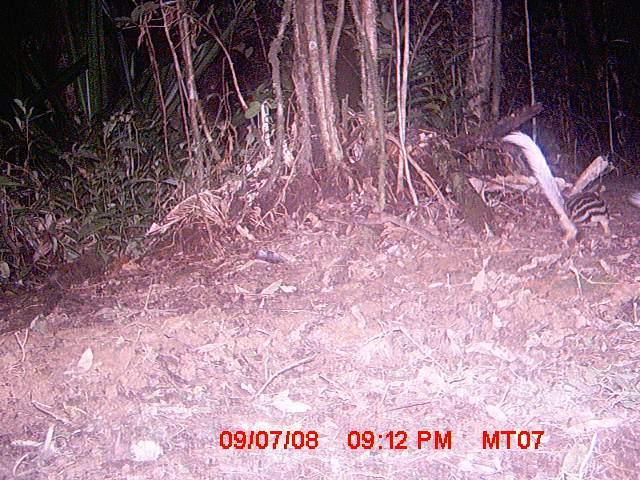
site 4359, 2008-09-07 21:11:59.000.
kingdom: Animalia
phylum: Chordata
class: Mammalia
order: Carnivora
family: Eupleridae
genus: Galidictis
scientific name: Galidictis fasciata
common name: broad-striped vontsira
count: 2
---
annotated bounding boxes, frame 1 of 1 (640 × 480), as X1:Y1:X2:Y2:
galidictis fasciata: 500:129:610:249